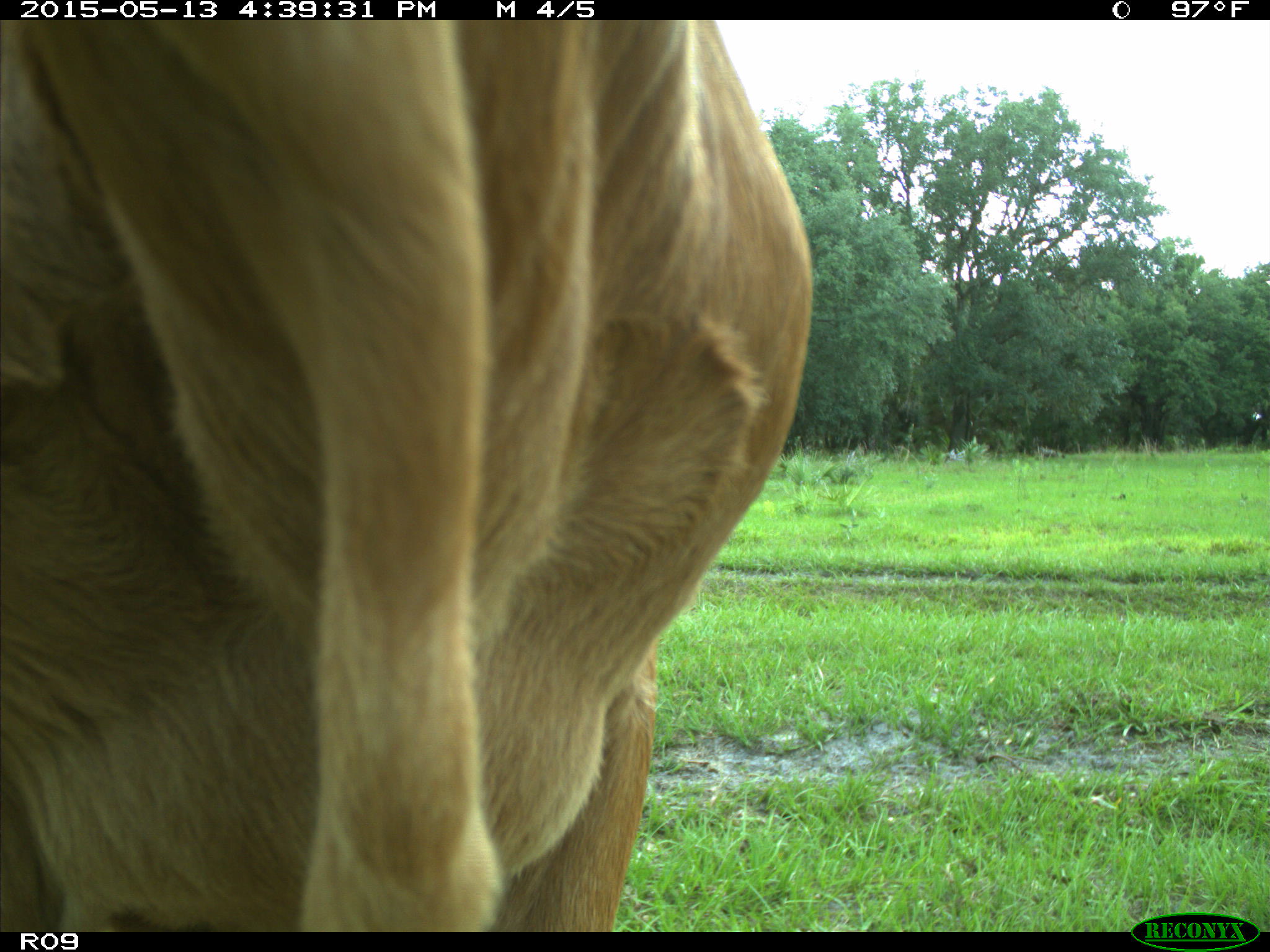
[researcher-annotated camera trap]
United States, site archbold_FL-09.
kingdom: Animalia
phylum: Chordata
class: Mammalia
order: Artiodactyla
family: Bovidae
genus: Bos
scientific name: Bos taurus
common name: domestic cow